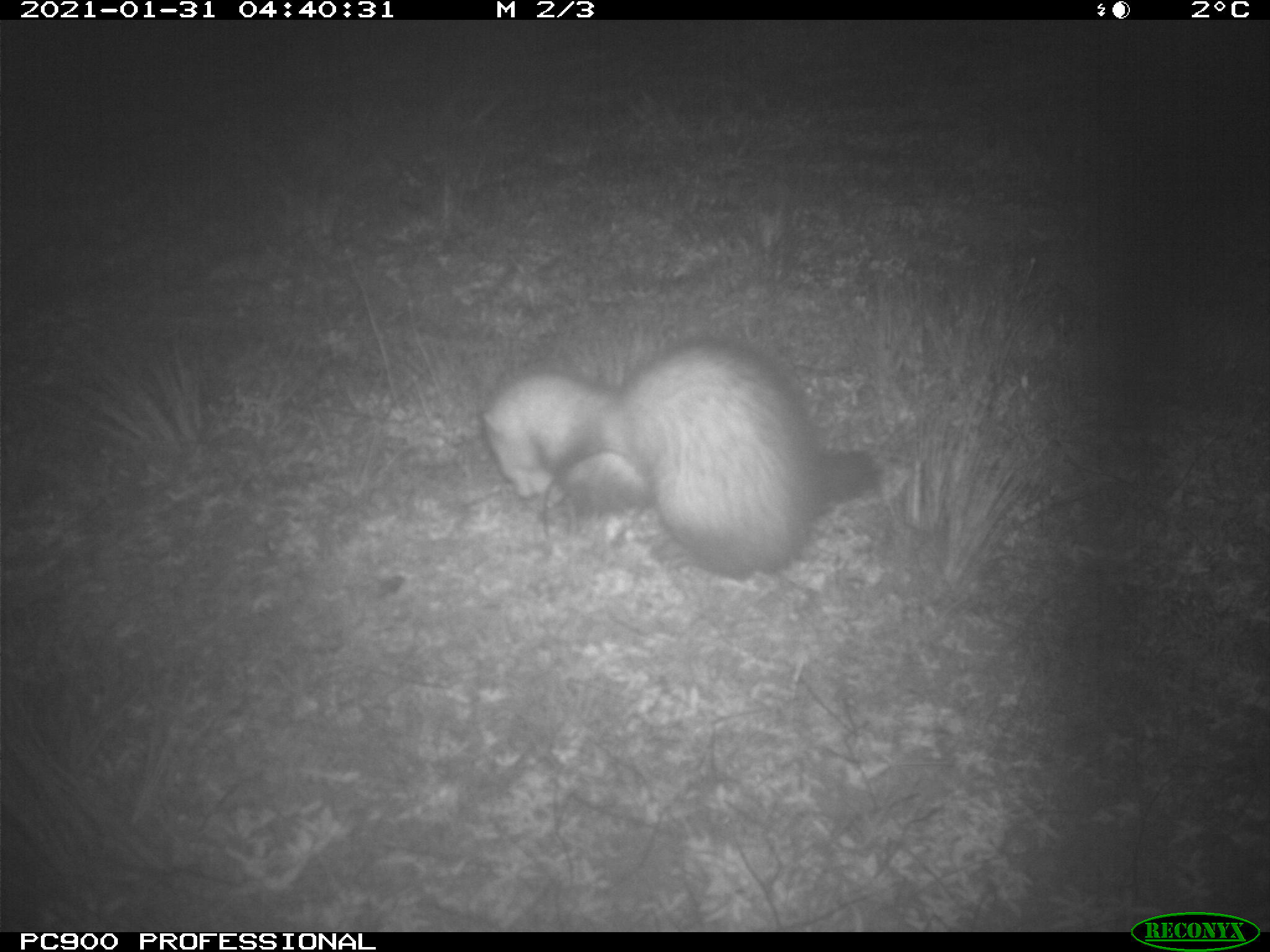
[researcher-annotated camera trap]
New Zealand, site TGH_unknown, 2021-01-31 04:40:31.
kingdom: Animalia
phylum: Chordata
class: Mammalia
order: Carnivora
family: Mustelidae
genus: Mustela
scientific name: Mustela furo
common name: ferret